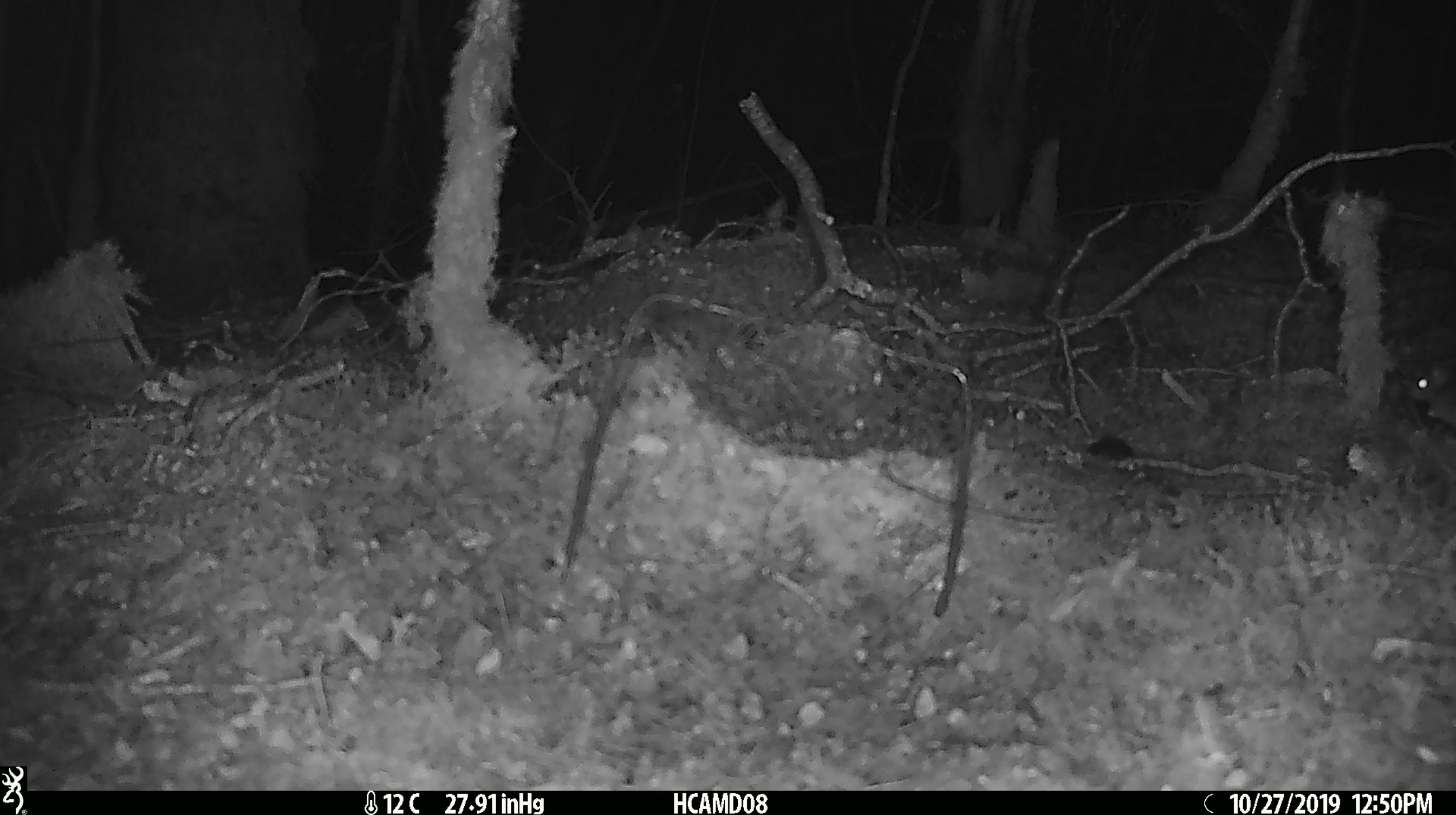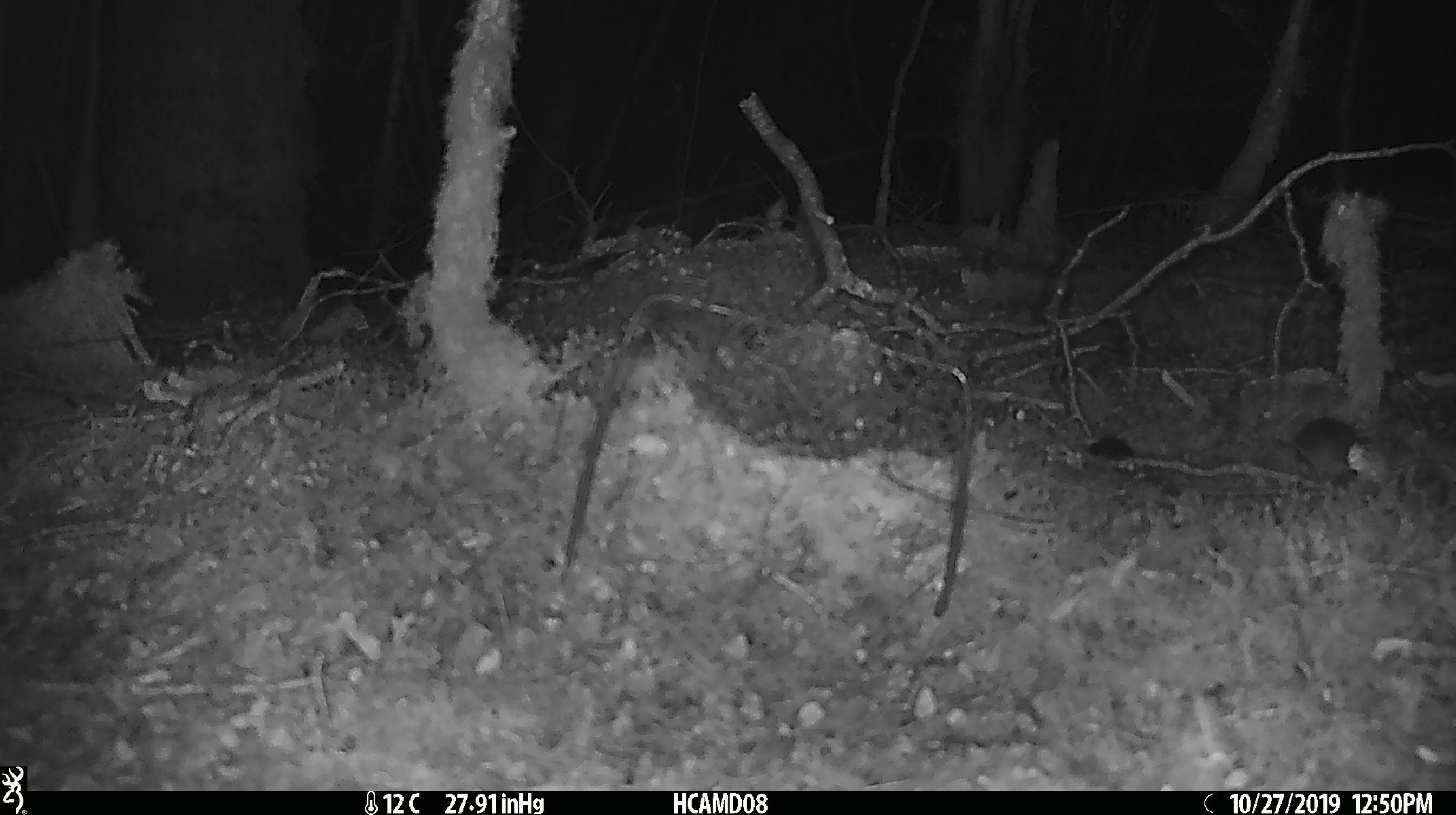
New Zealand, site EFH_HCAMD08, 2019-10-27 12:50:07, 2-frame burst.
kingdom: Animalia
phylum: Chordata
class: Mammalia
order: Rodentia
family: Muridae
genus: Mus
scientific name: Mus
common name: mouse